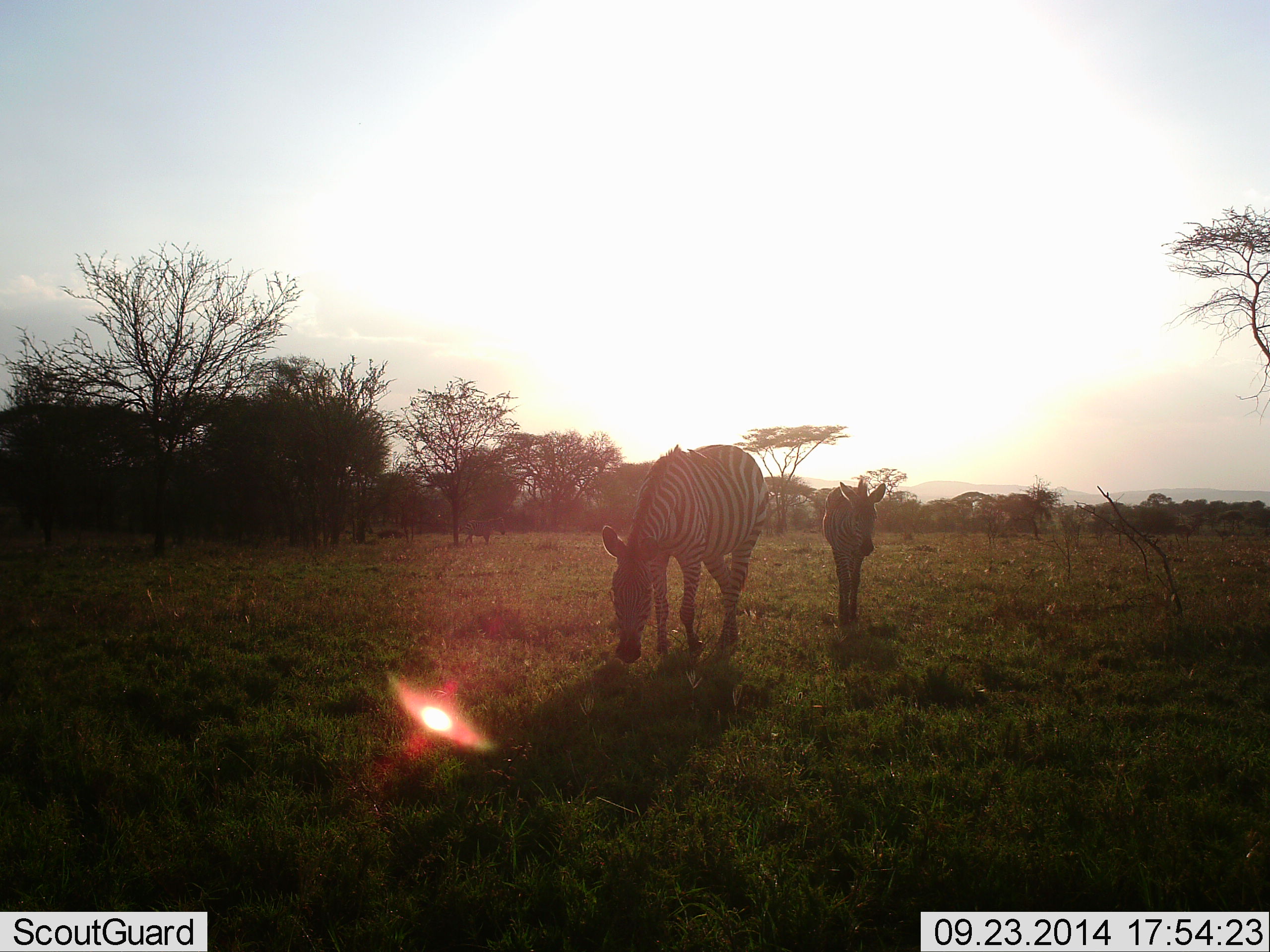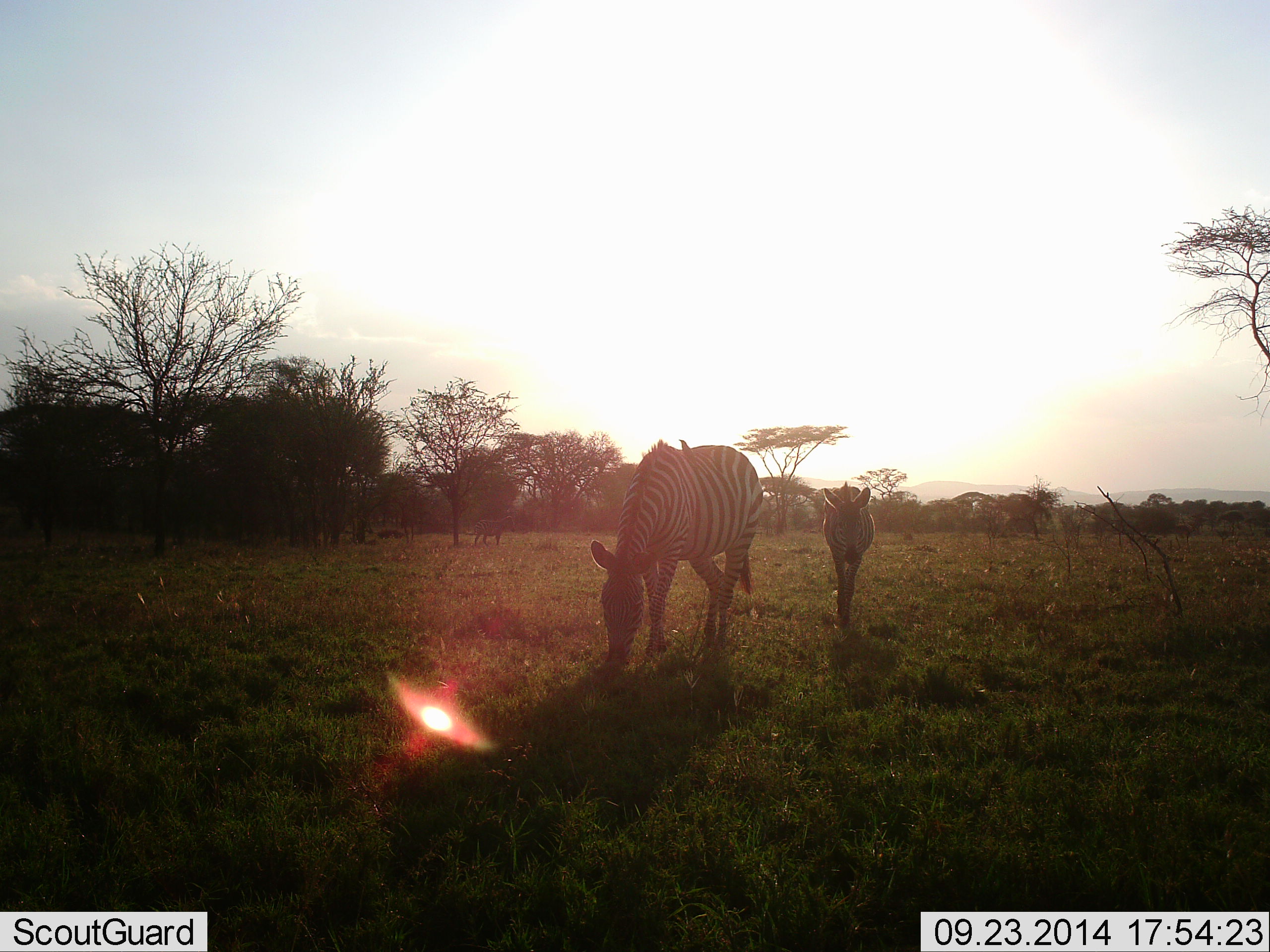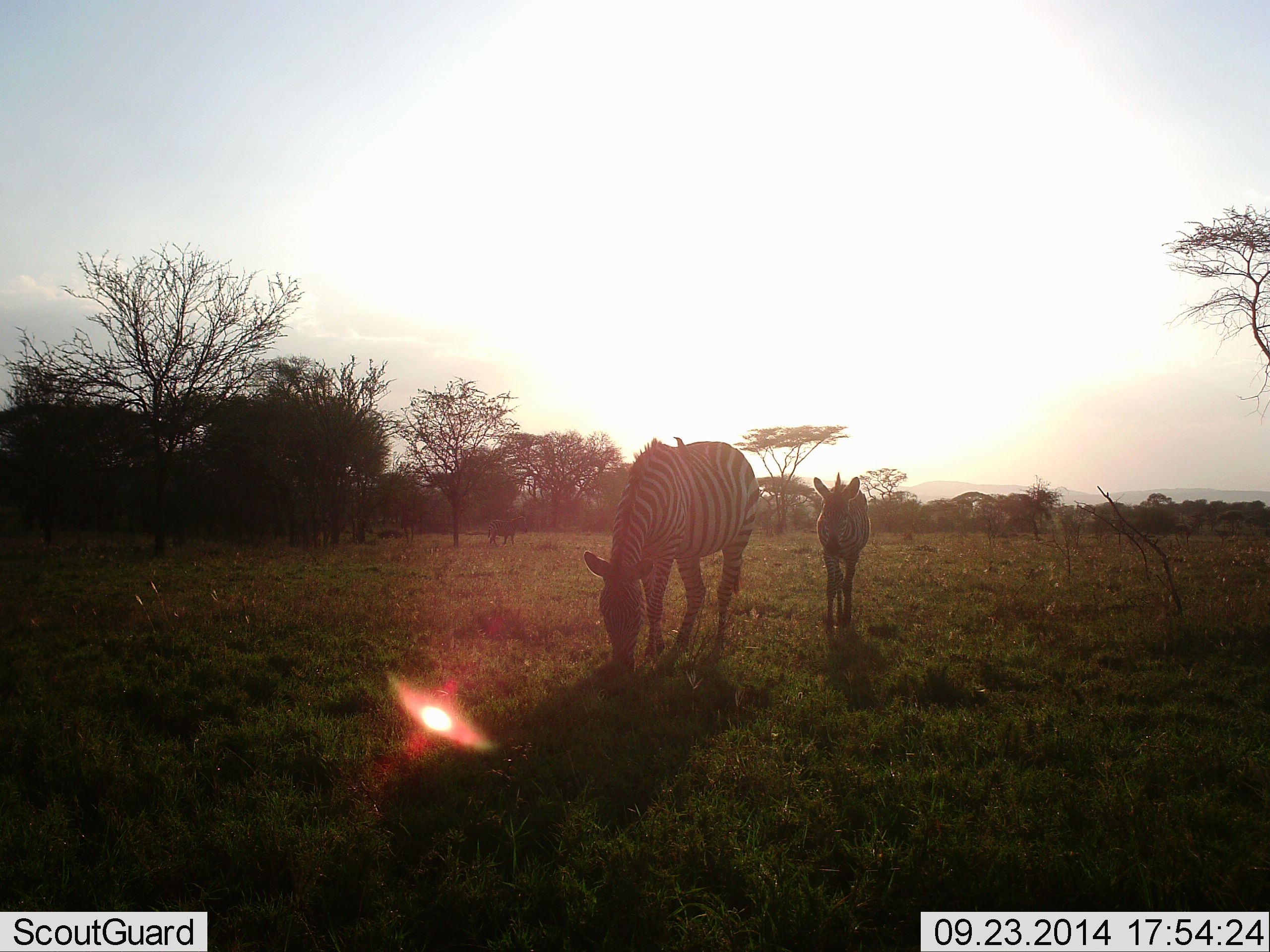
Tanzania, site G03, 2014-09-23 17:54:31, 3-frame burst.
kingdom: Animalia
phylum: Chordata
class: Mammalia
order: Perissodactyla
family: Equidae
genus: Equus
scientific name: Equus quagga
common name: plains zebra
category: zebra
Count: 3.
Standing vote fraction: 30%.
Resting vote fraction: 0%.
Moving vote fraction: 70%.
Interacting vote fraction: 0%.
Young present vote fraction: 40%.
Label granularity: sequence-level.